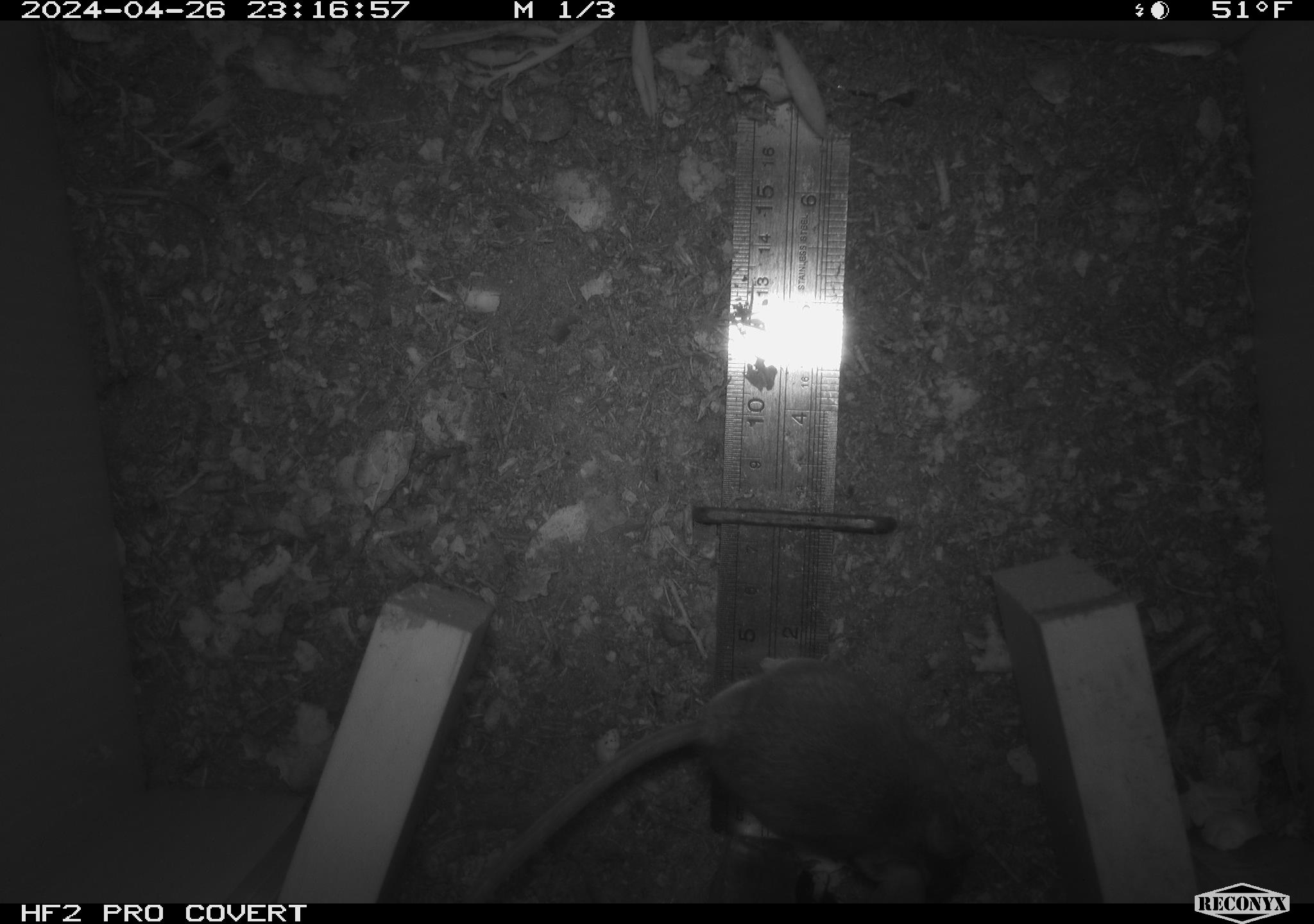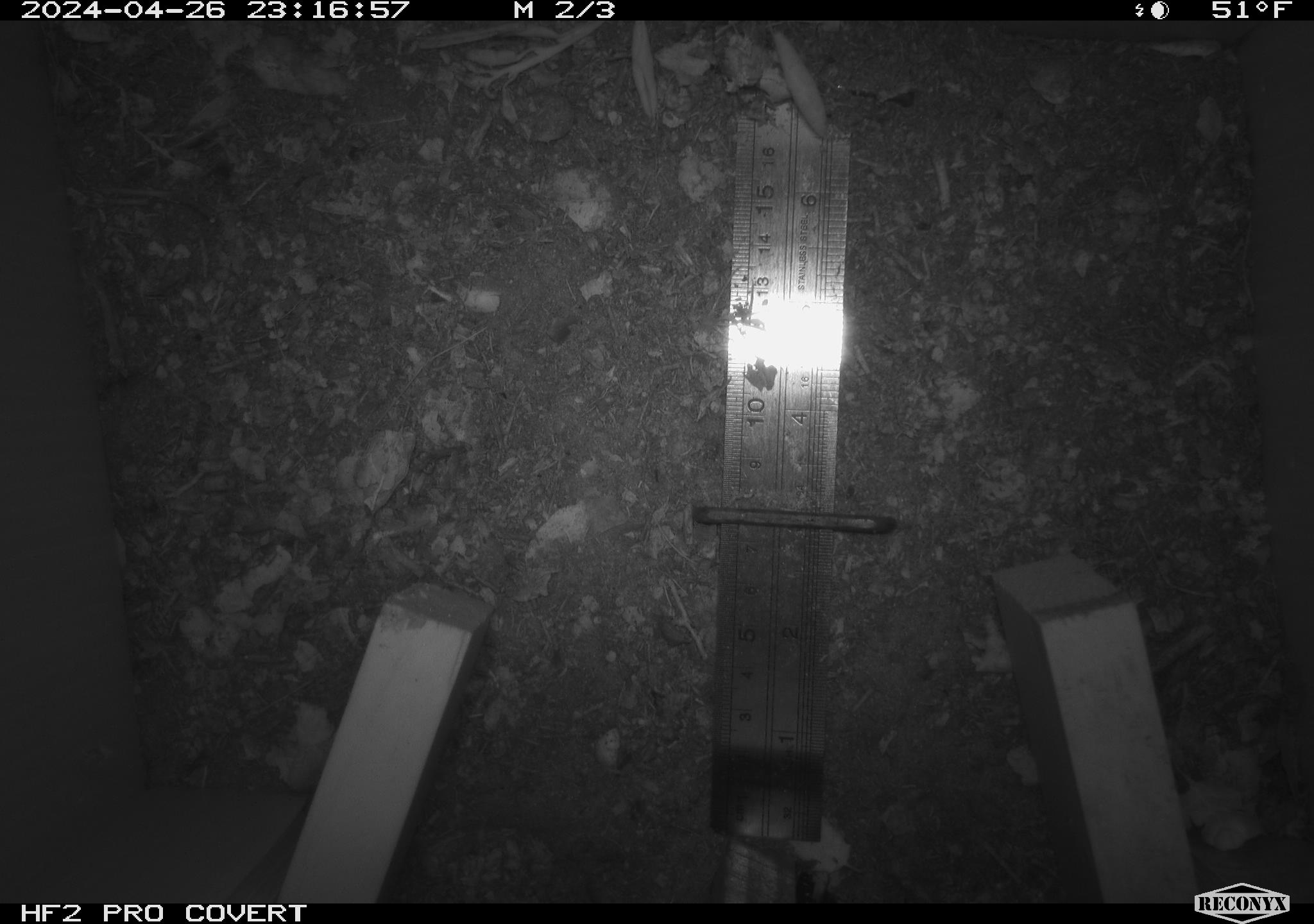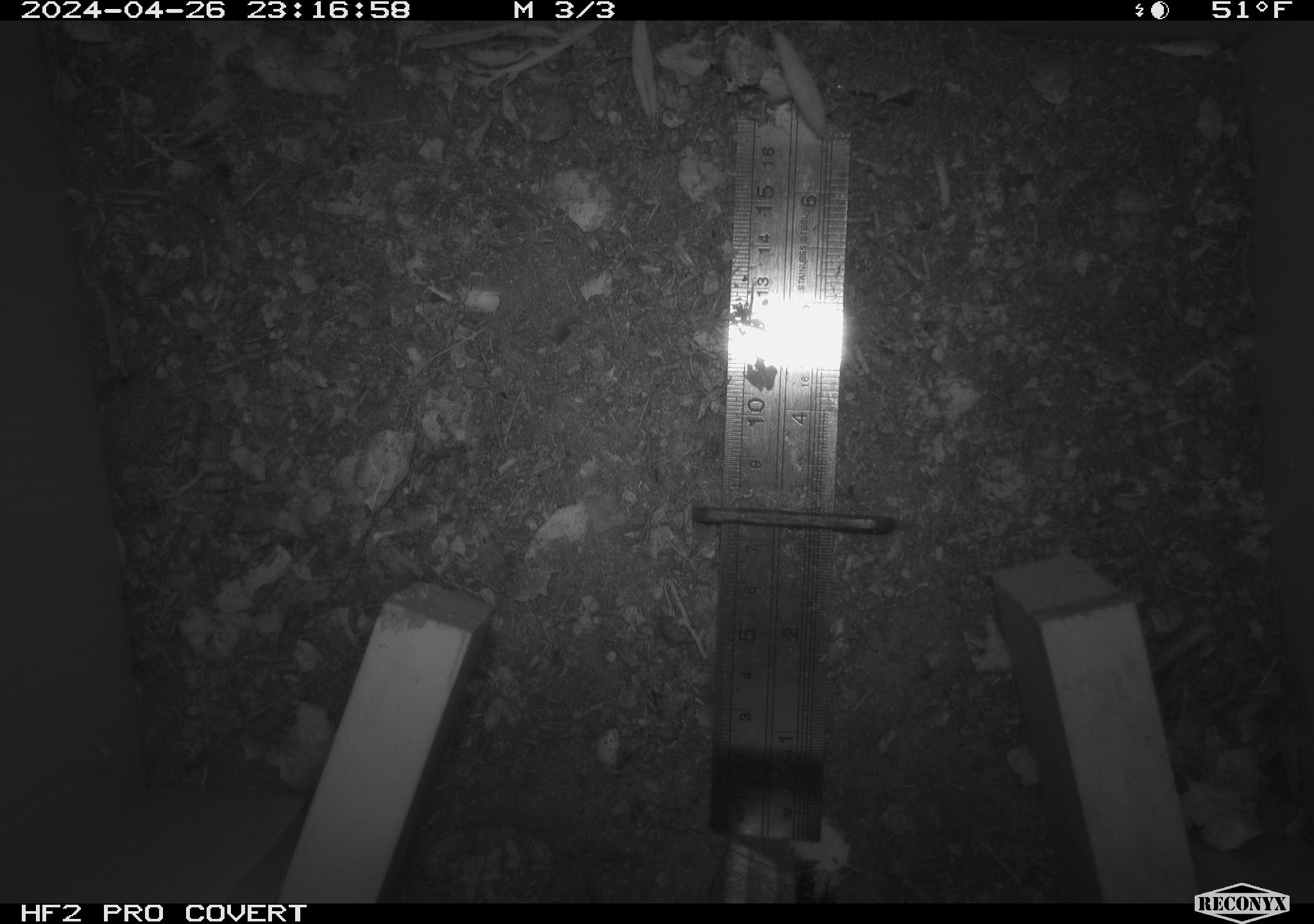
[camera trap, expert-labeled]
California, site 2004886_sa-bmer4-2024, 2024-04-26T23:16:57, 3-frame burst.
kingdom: Animalia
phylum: Chordata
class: Mammalia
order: Rodentia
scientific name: Rodentia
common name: mouse species